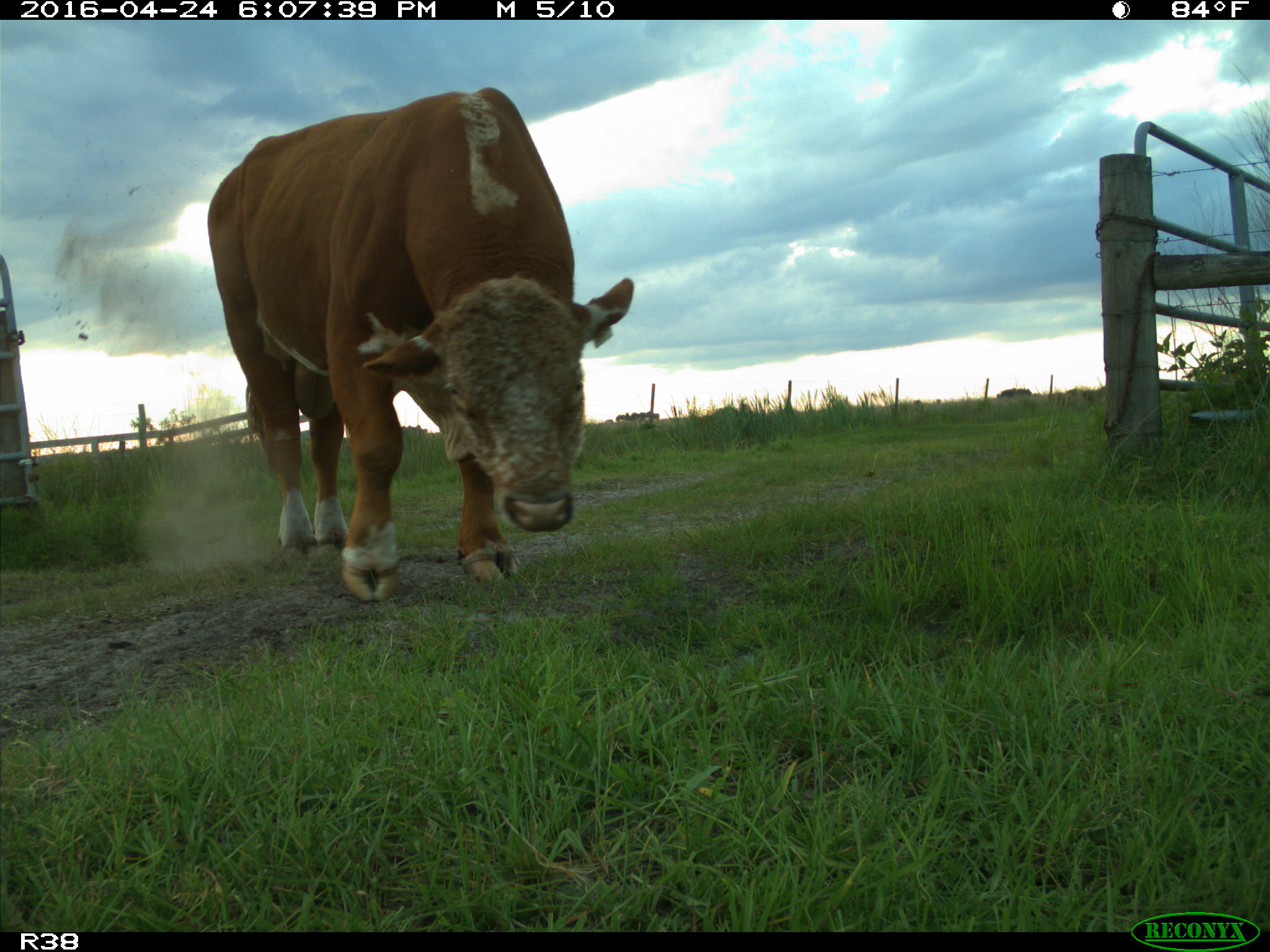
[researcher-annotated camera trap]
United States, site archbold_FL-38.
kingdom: Animalia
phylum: Chordata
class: Mammalia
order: Artiodactyla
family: Bovidae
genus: Bos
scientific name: Bos taurus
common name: domestic cow